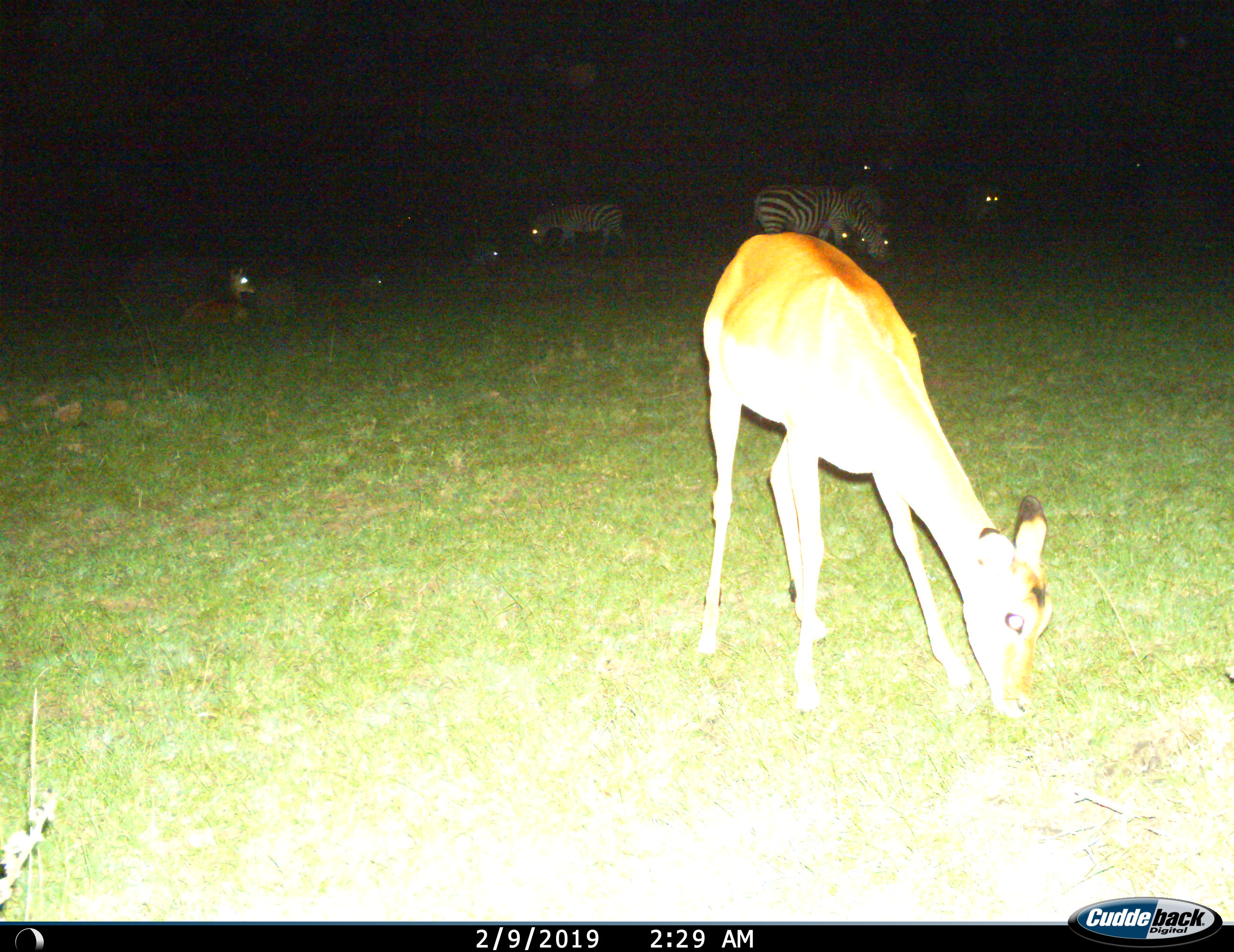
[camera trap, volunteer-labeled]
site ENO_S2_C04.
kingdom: Animalia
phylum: Chordata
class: Mammalia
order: Artiodactyla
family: Bovidae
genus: Aepyceros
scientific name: Aepyceros melampus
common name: impala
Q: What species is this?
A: Impala (Aepyceros melampus).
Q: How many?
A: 2.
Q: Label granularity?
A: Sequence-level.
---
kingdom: Animalia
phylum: Chordata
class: Mammalia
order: Perissodactyla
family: Equidae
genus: Equus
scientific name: Equus quagga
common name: plains zebra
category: zebraplains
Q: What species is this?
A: Zebraplains (plains zebra) (Equus quagga).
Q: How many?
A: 4.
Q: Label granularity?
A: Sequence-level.